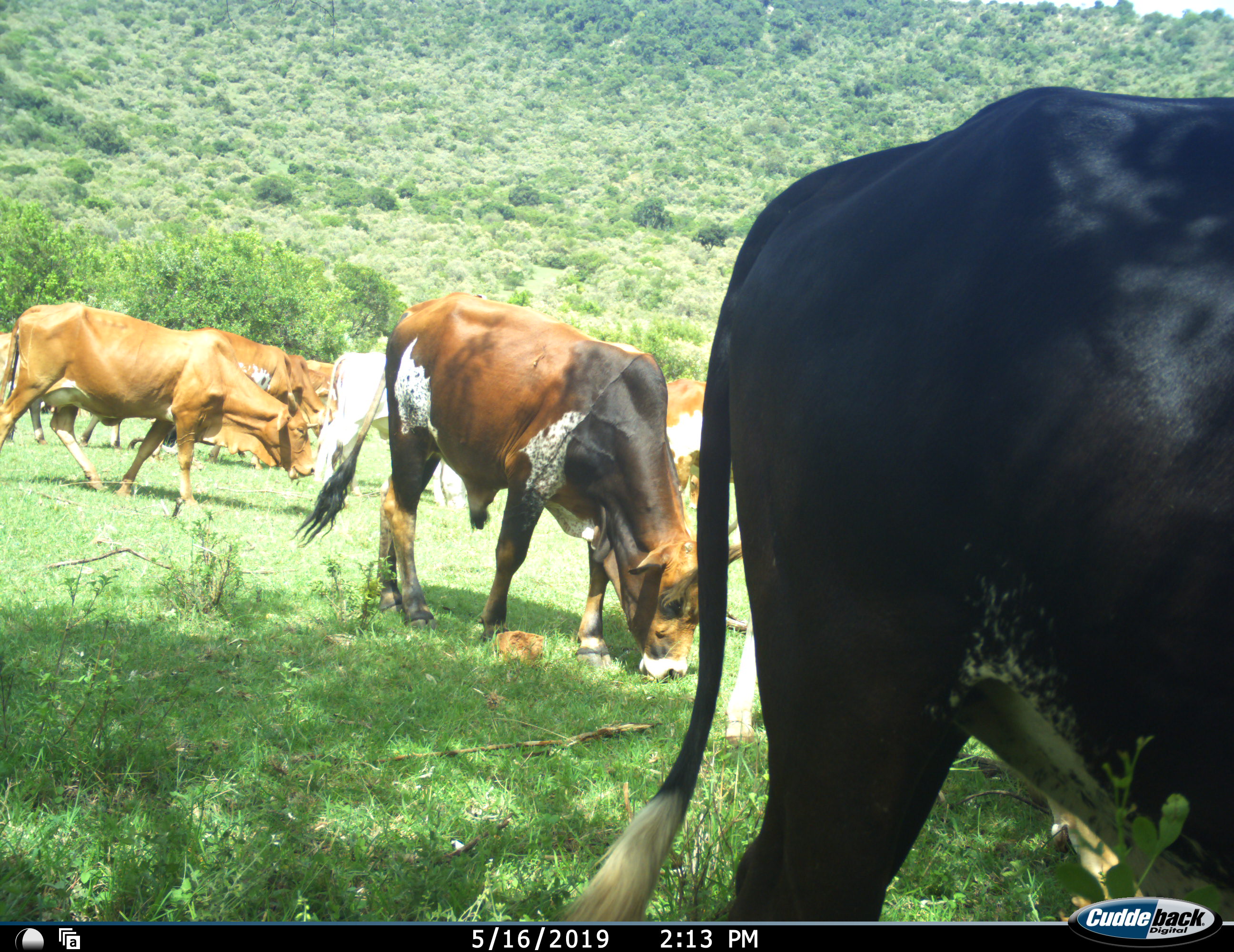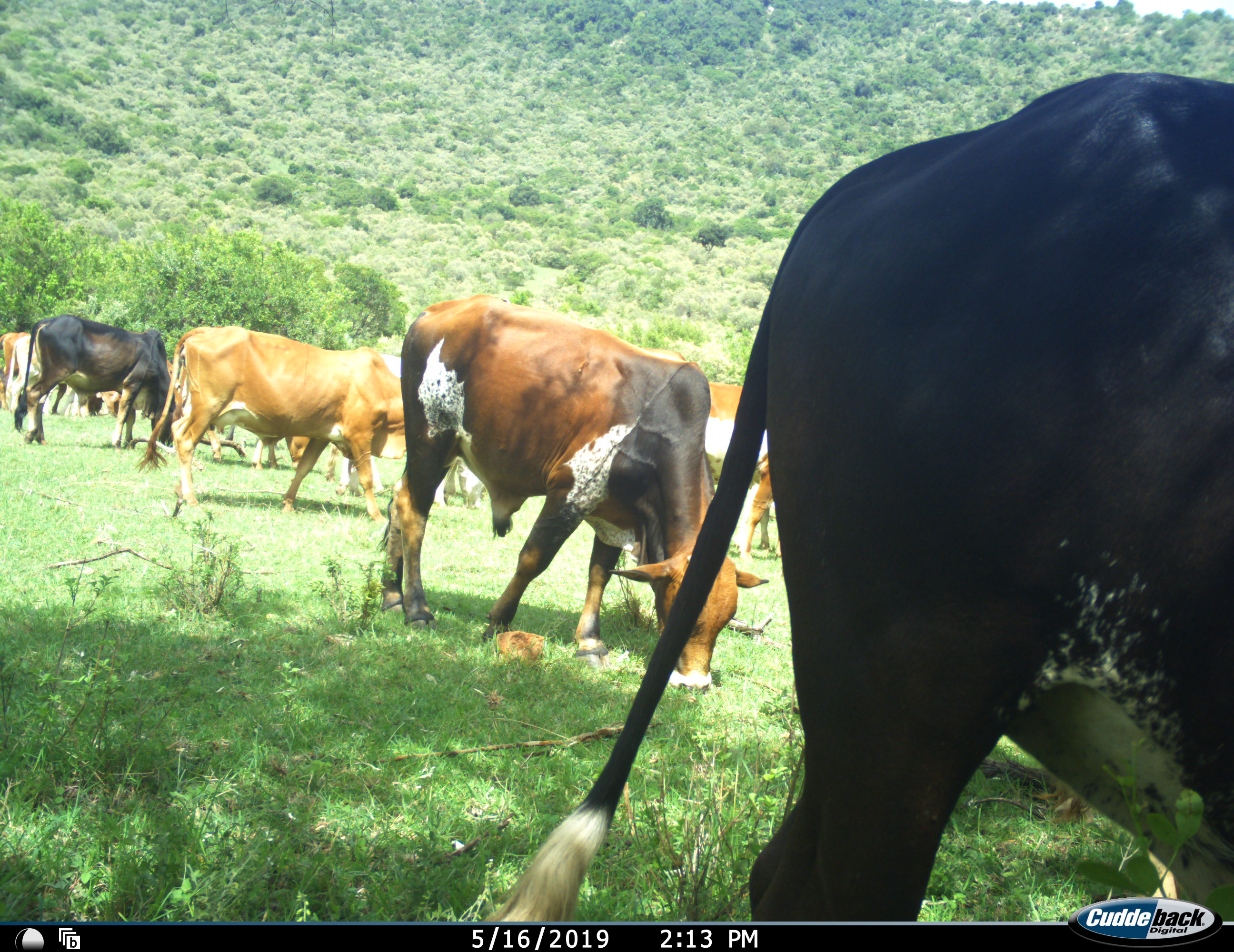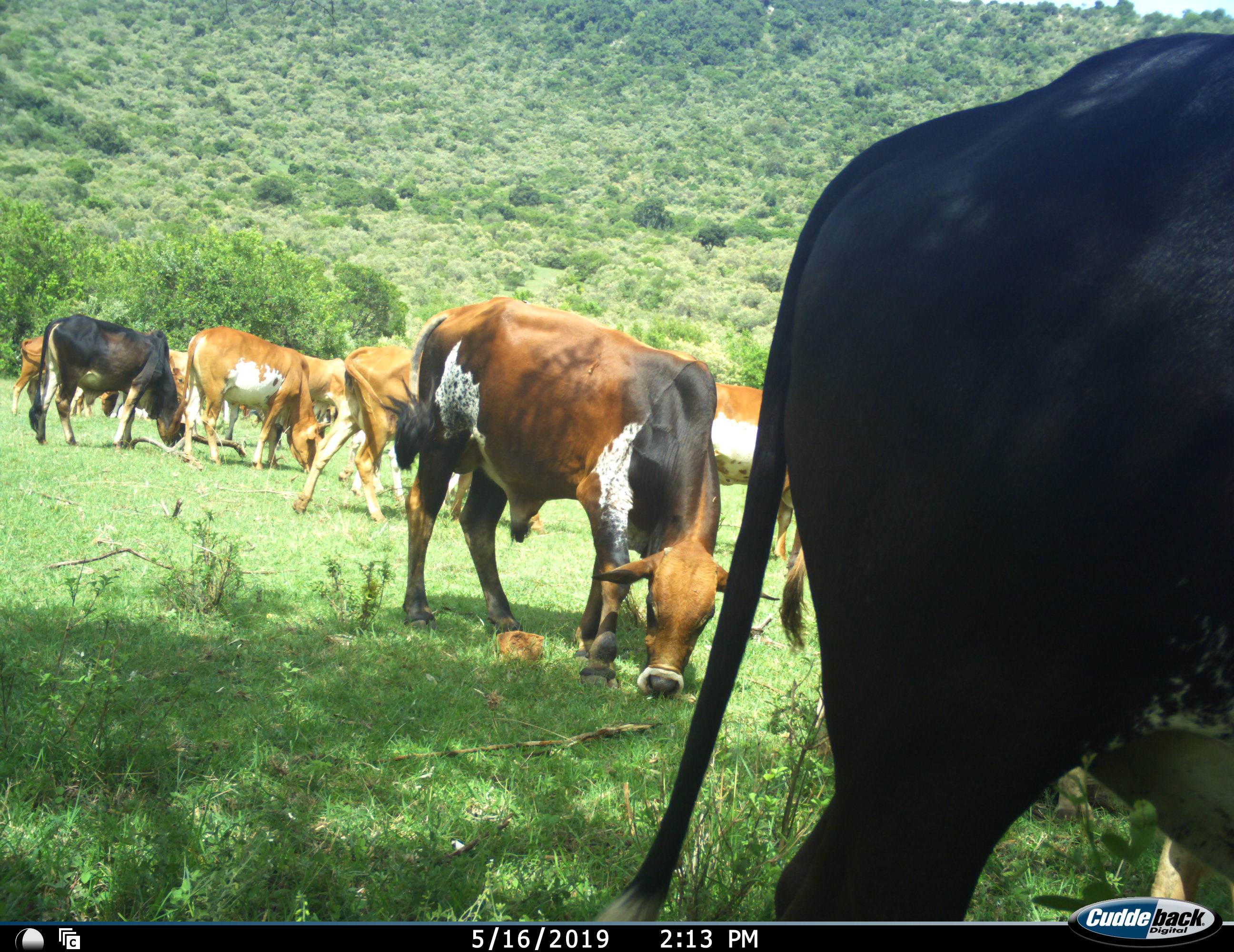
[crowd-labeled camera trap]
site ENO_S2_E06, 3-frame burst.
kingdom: Animalia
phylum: Chordata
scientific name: Vertebrata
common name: domestic animal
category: domesticanimal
Domesticanimal (domestic animal) (Vertebrata), count 11-50. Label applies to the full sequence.